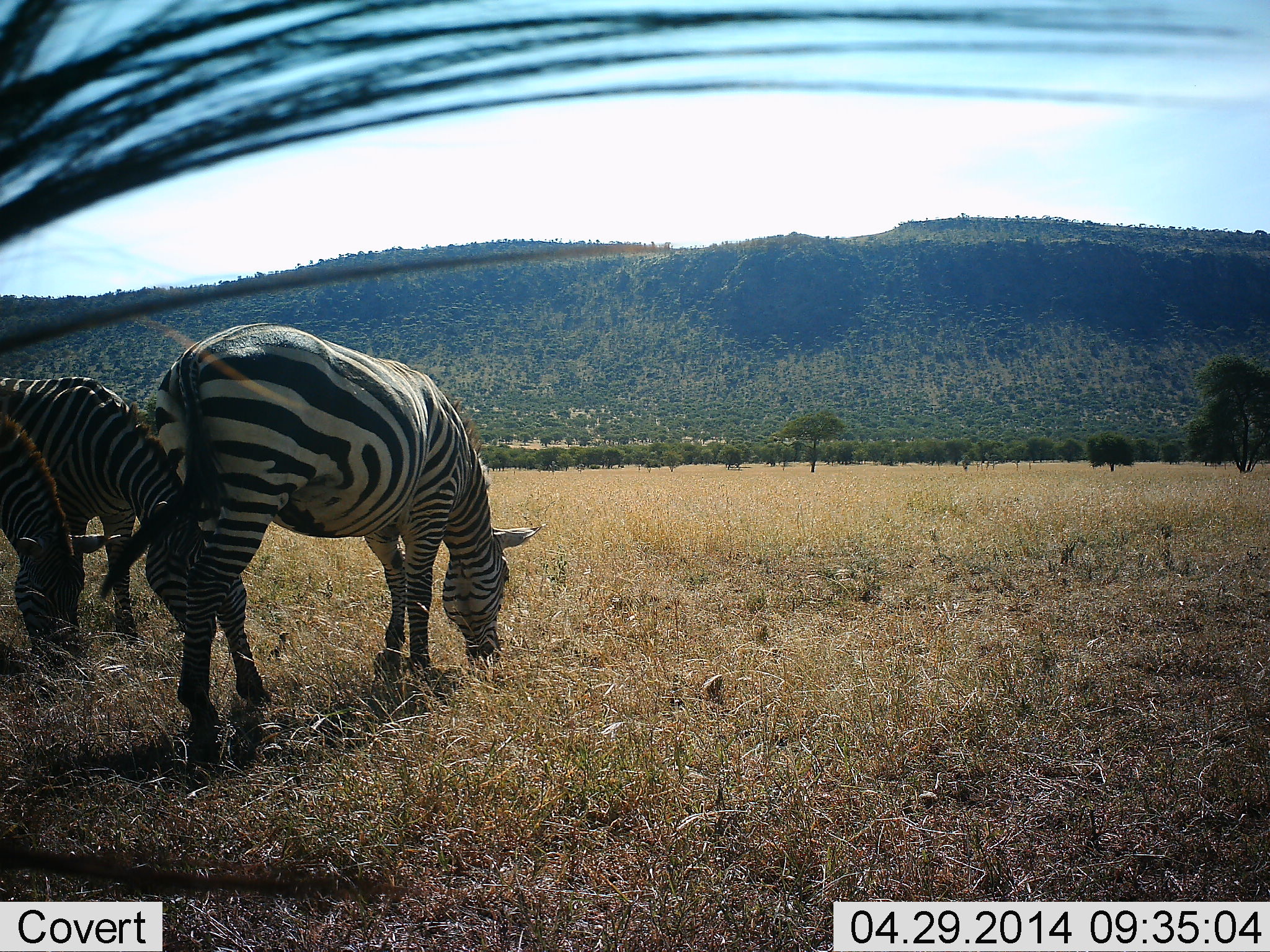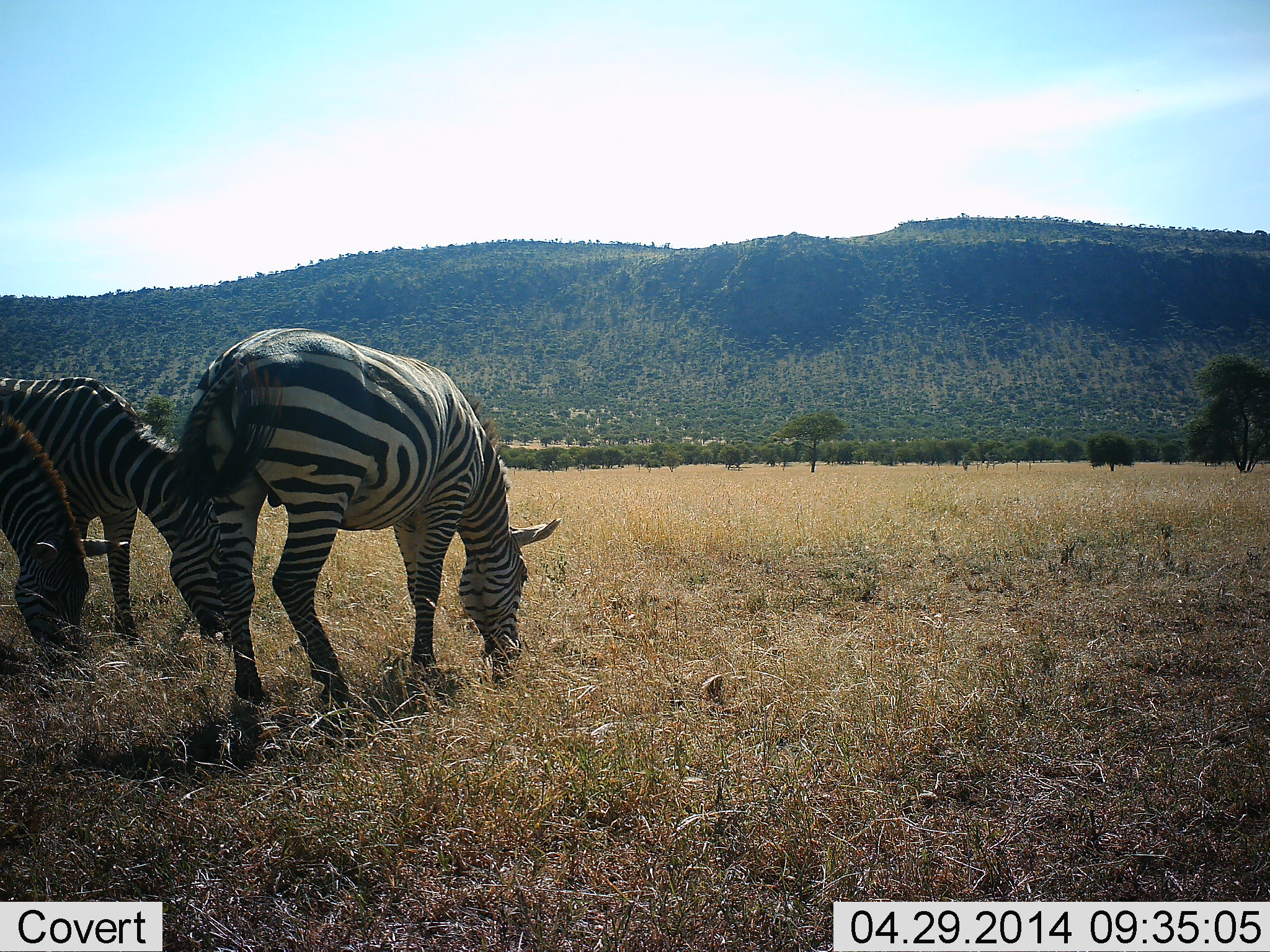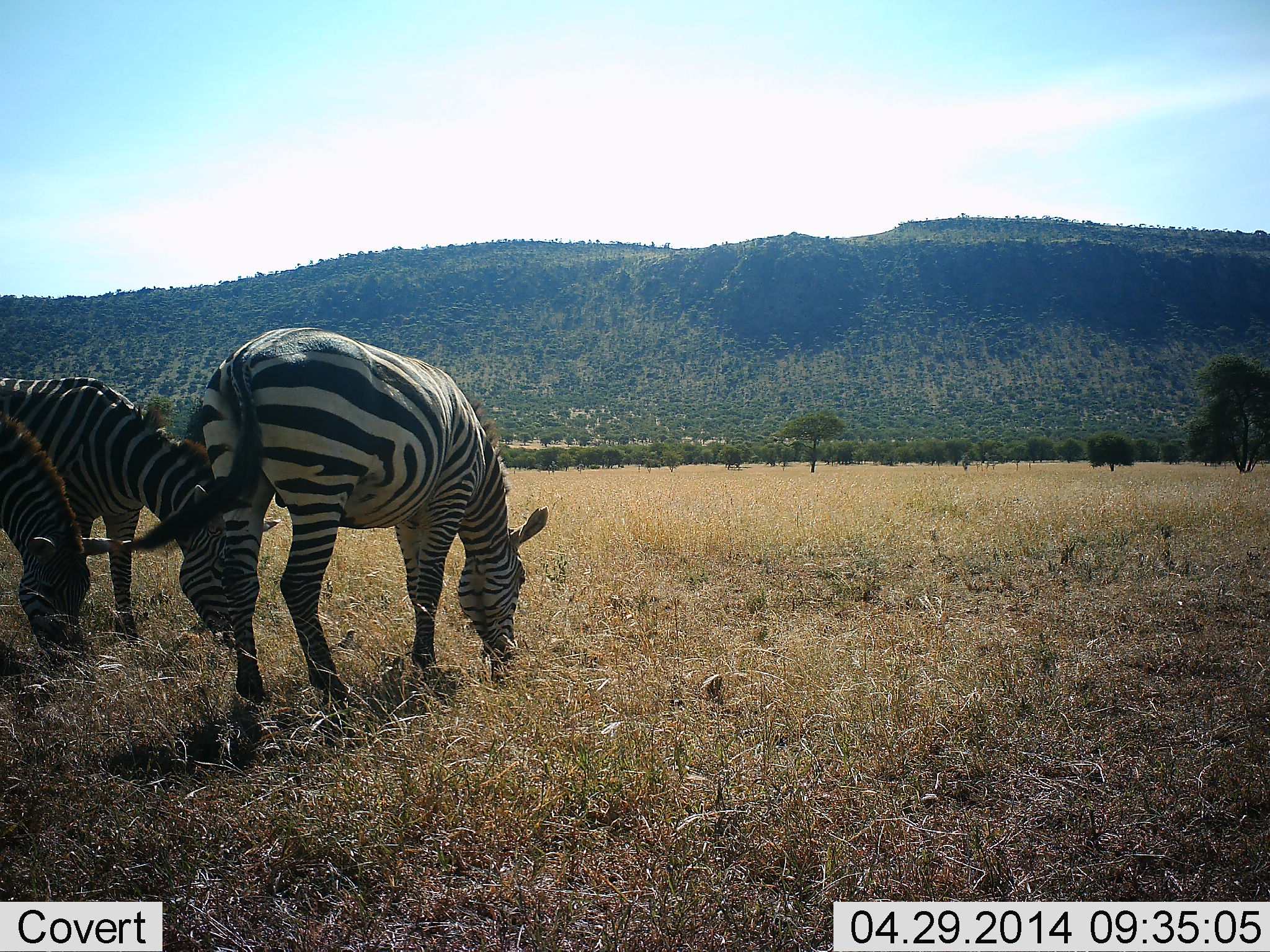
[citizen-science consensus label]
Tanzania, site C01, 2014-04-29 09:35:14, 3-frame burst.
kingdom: Animalia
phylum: Chordata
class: Mammalia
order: Perissodactyla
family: Equidae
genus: Equus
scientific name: Equus quagga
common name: plains zebra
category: zebra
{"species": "zebra (plains zebra) (Equus quagga)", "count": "4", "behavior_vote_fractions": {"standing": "30%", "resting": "0%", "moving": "0%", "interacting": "0%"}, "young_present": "0%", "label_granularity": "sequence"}